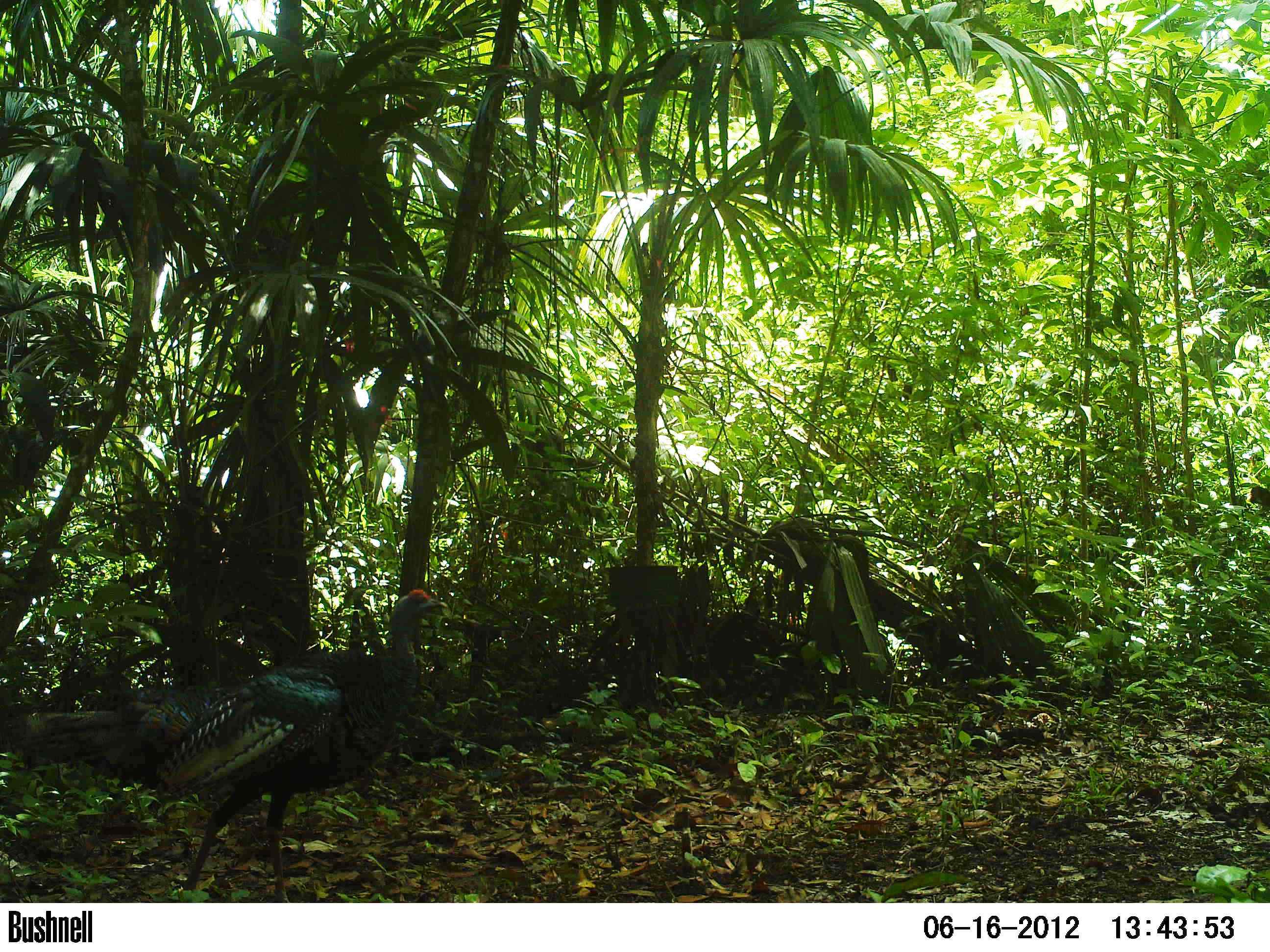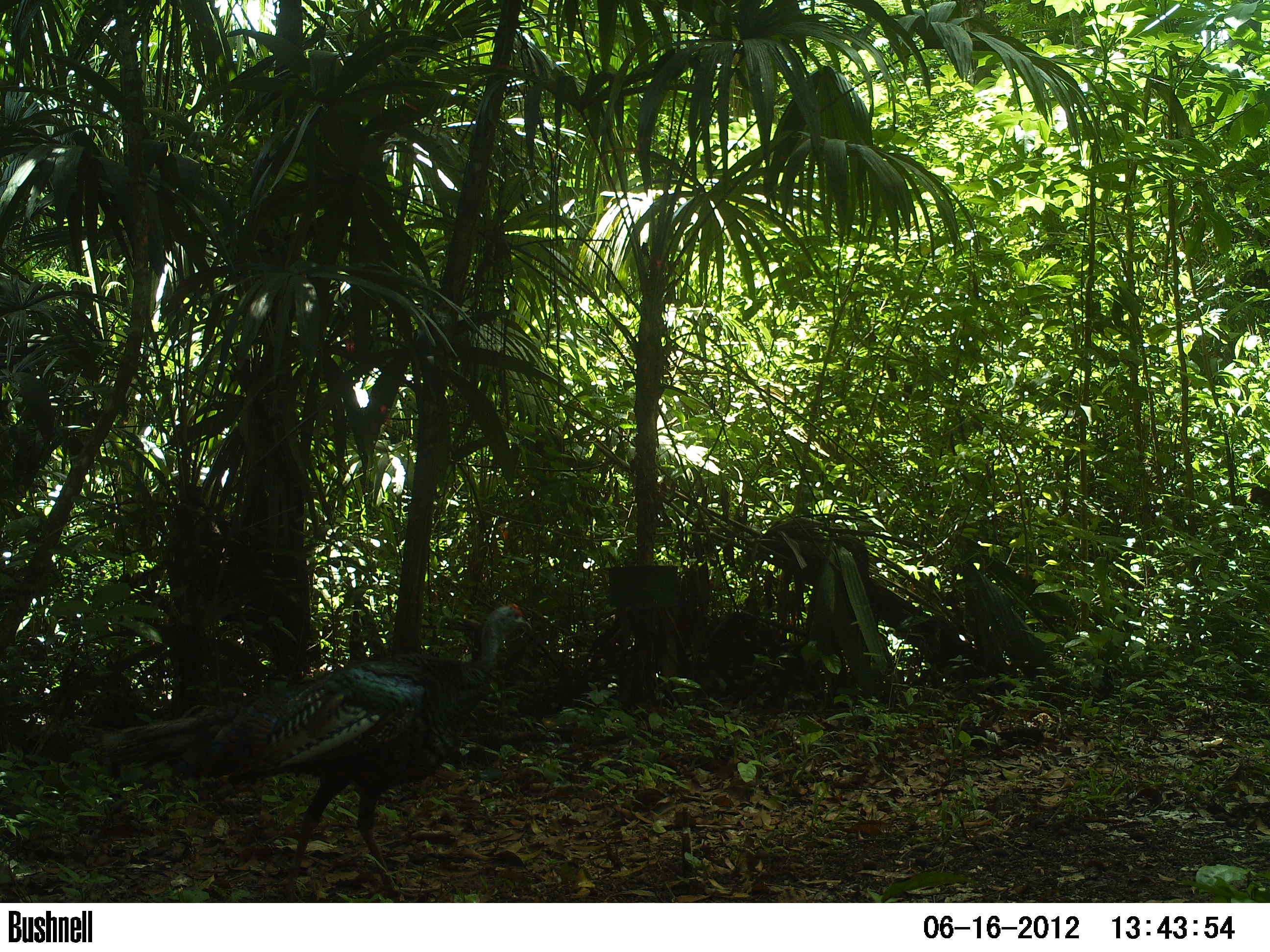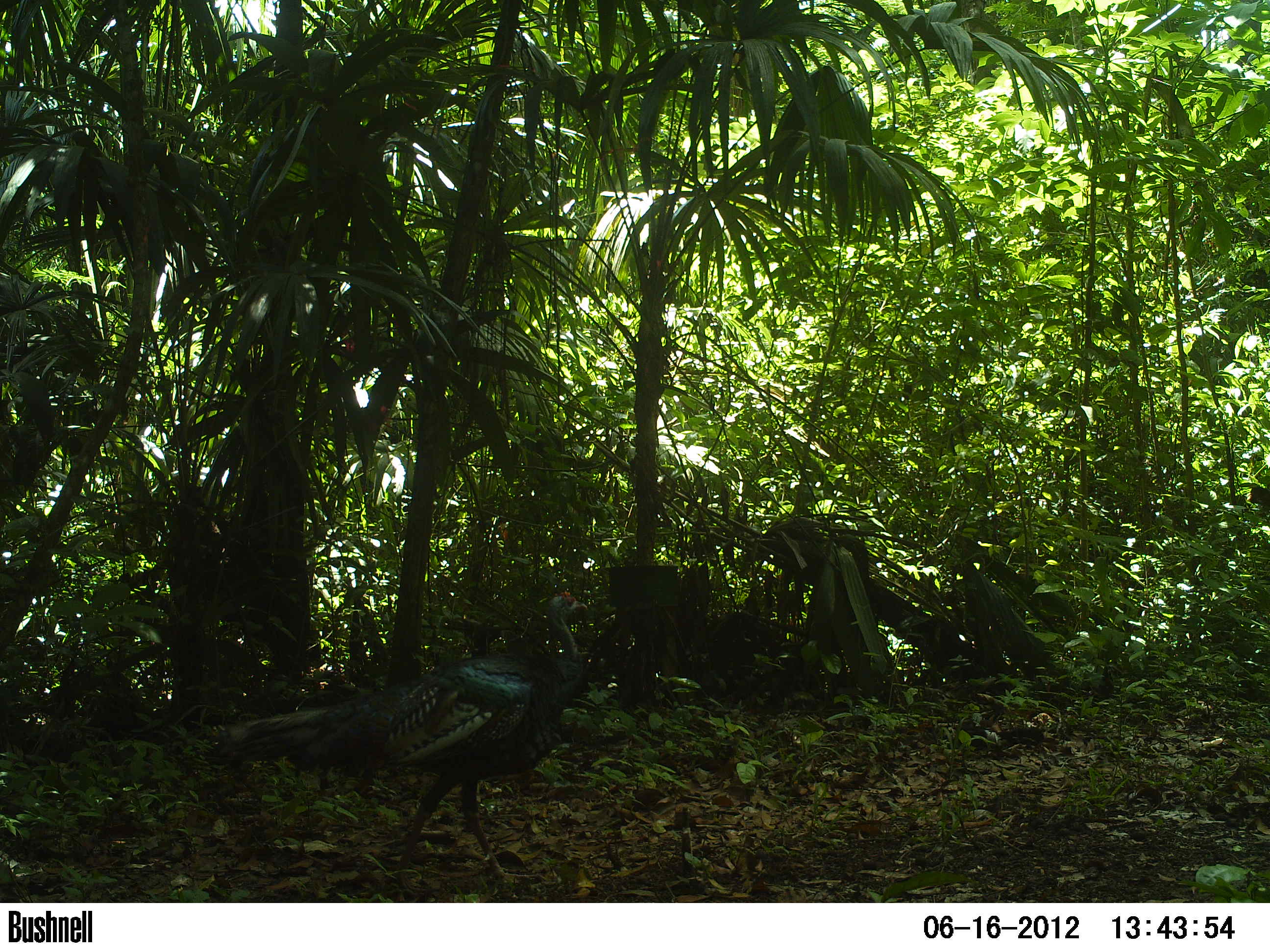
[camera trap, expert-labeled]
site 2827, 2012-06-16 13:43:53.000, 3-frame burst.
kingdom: Animalia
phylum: Chordata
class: Aves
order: Galliformes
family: Phasianidae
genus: Meleagris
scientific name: Meleagris ocellata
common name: ocellated turkey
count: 1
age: adult